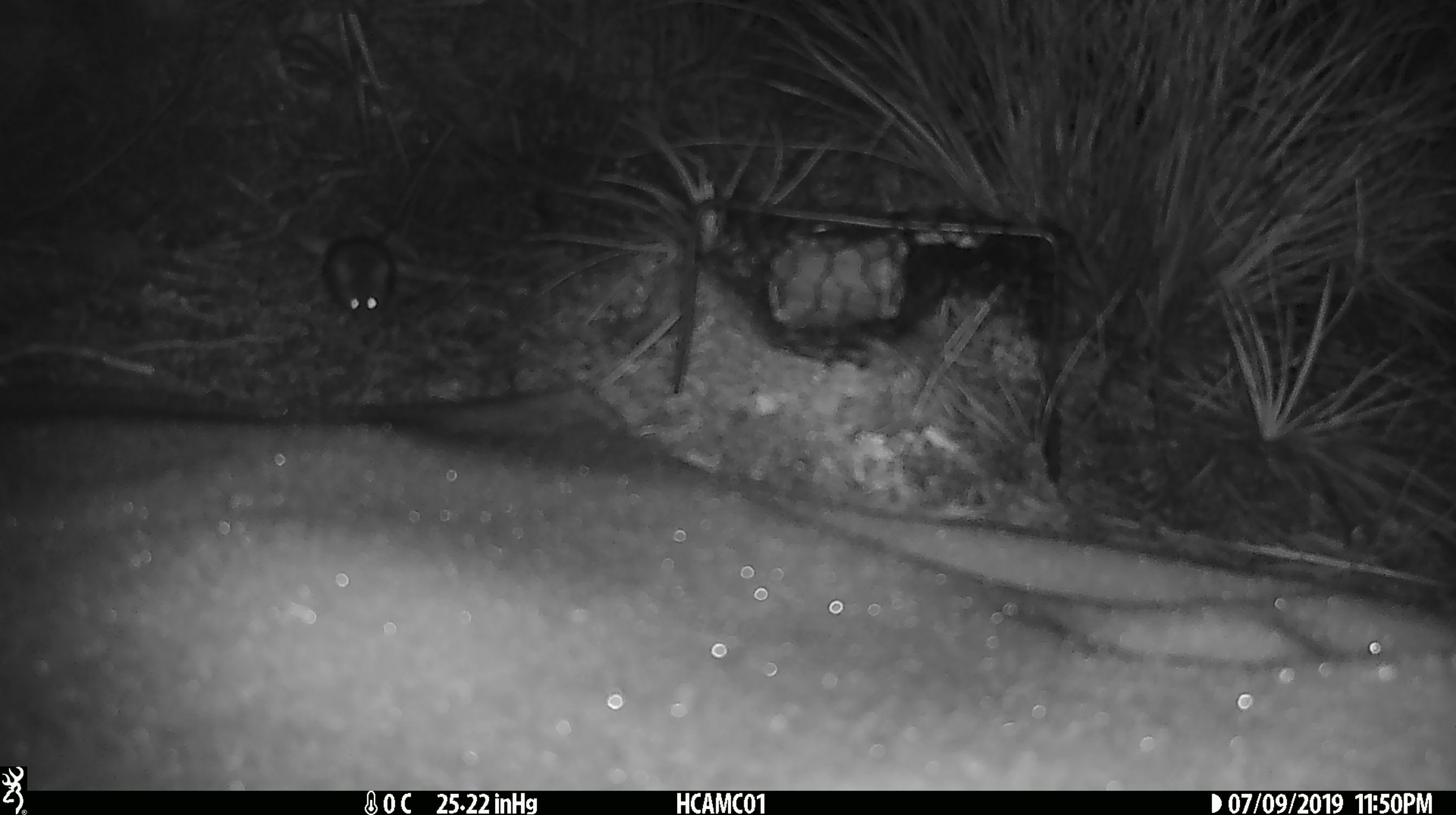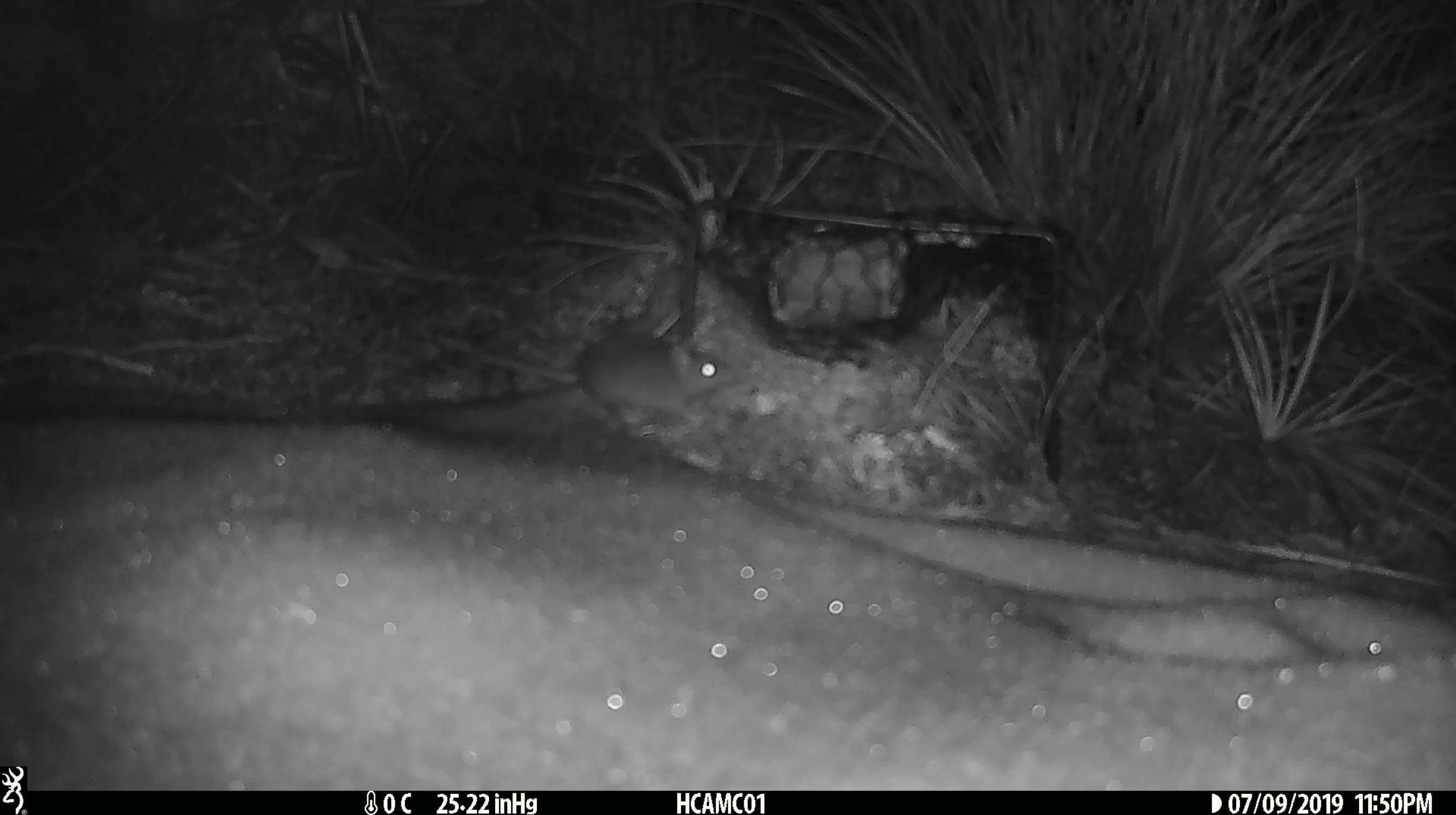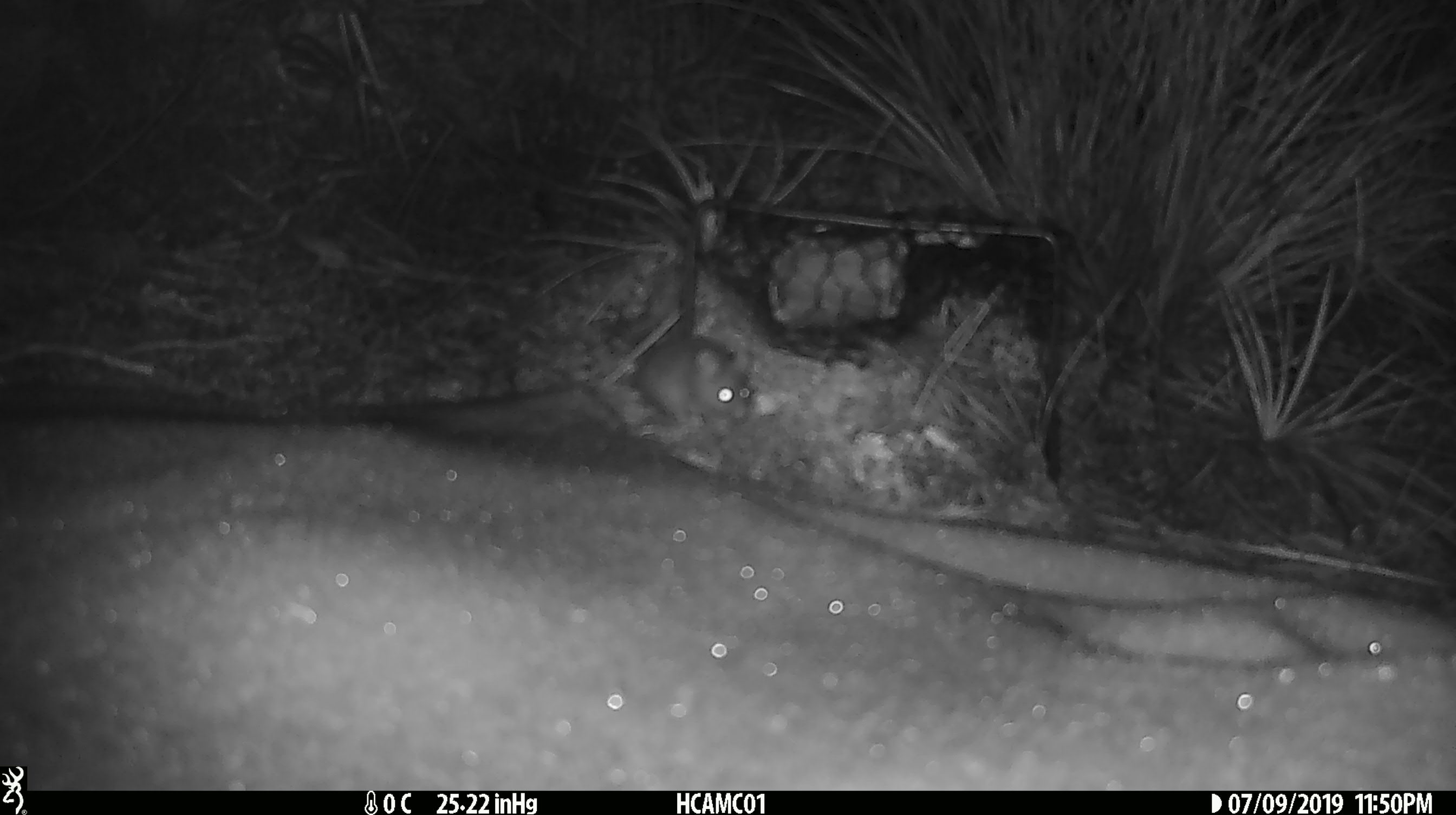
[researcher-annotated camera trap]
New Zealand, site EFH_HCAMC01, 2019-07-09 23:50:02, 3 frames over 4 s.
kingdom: Animalia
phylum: Chordata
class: Mammalia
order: Rodentia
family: Muridae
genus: Mus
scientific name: Mus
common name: mouse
Mouse (Mus).